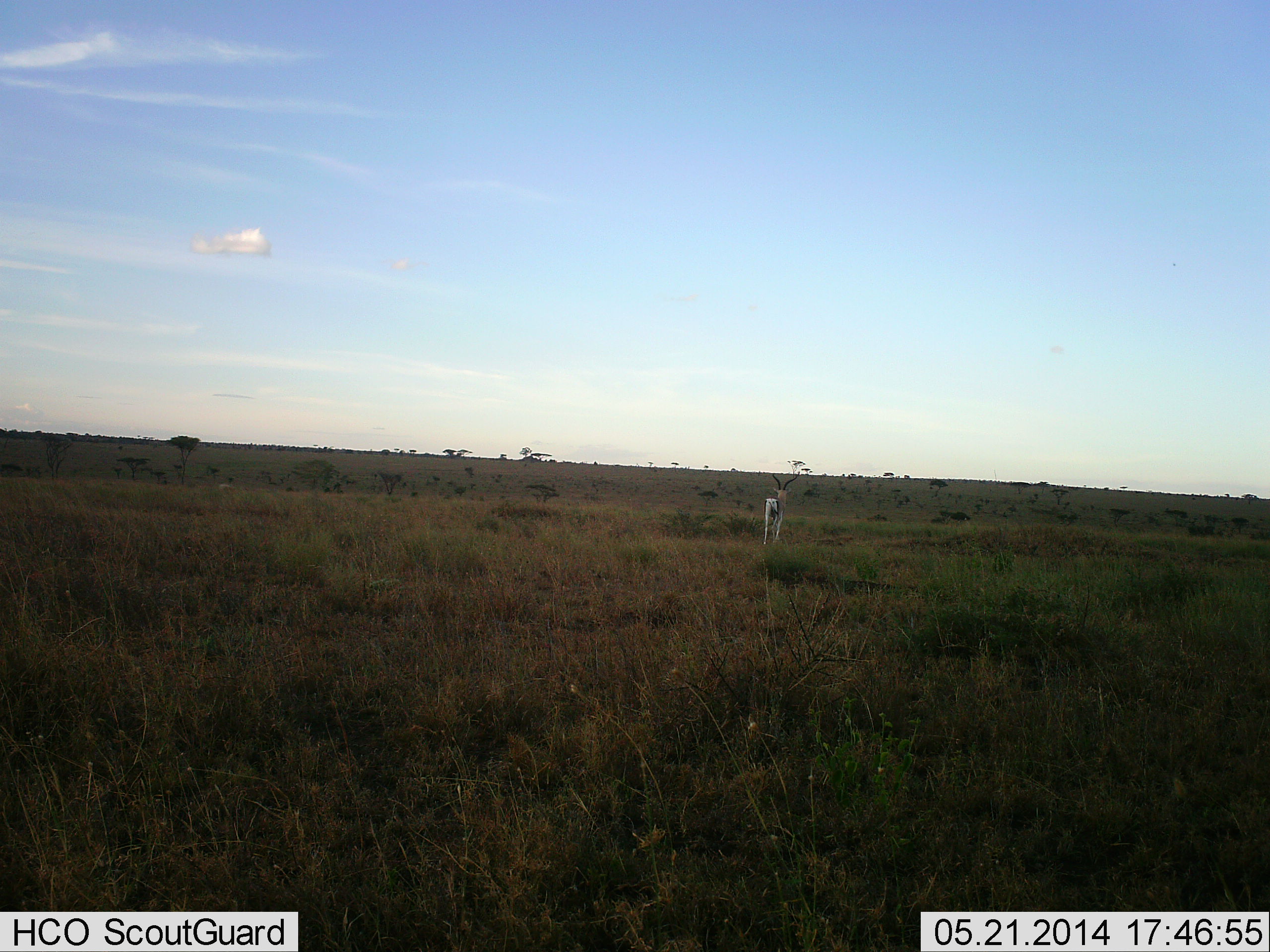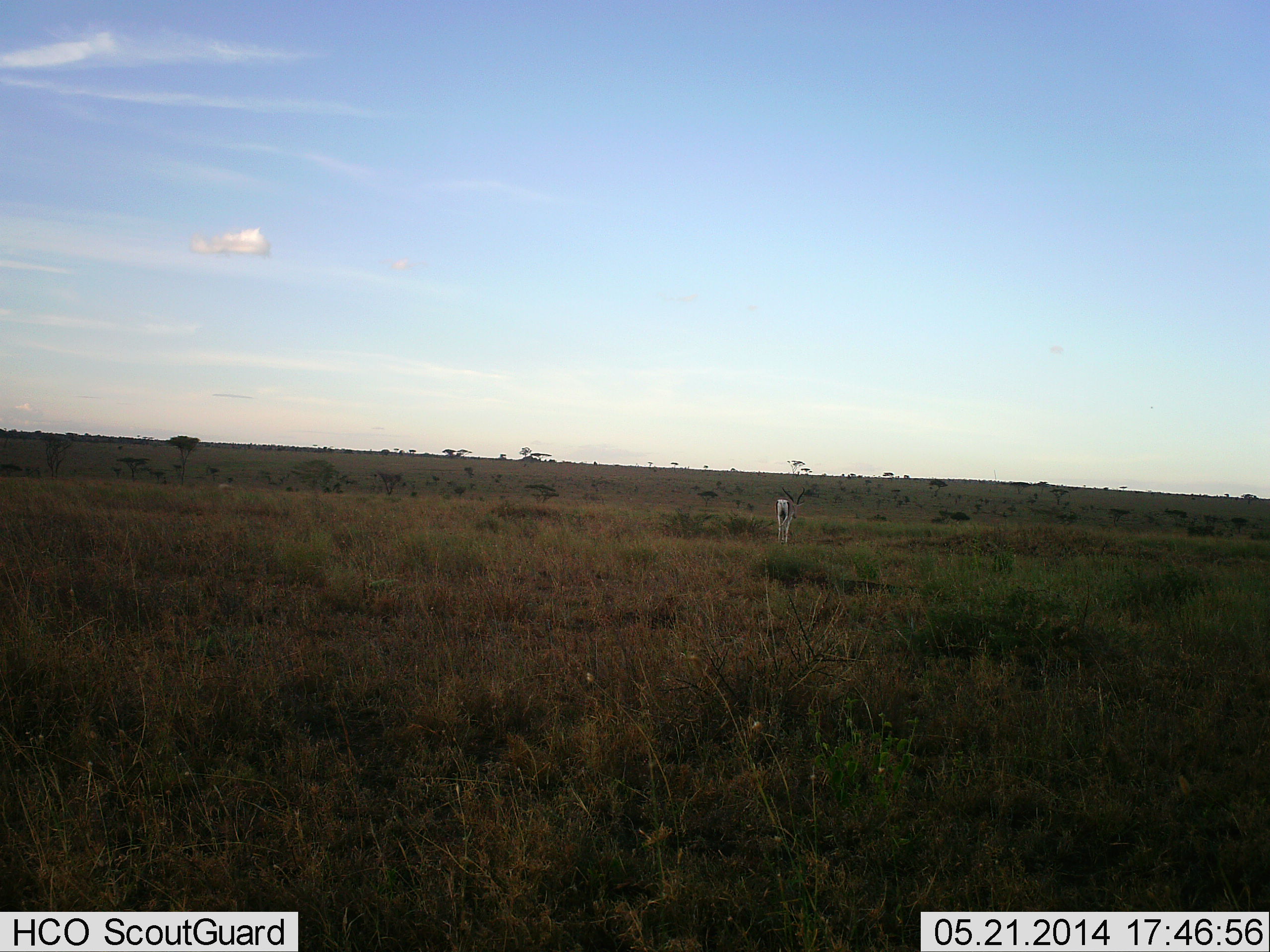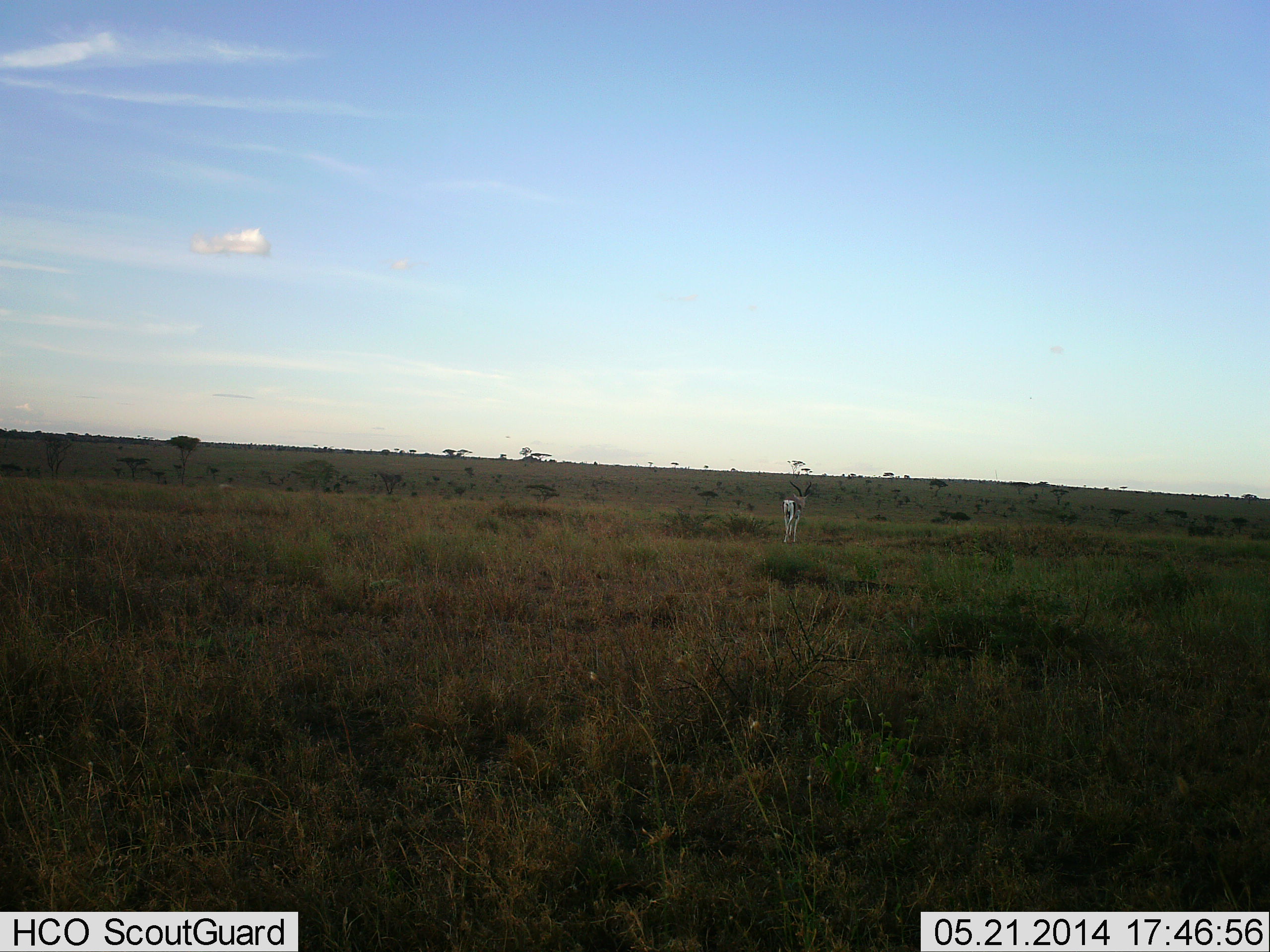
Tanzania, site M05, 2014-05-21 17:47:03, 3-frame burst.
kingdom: Animalia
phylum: Chordata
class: Mammalia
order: Artiodactyla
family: Bovidae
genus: Nanger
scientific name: Nanger granti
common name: grant's gazelle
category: gazellegrants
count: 1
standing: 20%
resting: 0%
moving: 80%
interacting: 0%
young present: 0%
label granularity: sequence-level